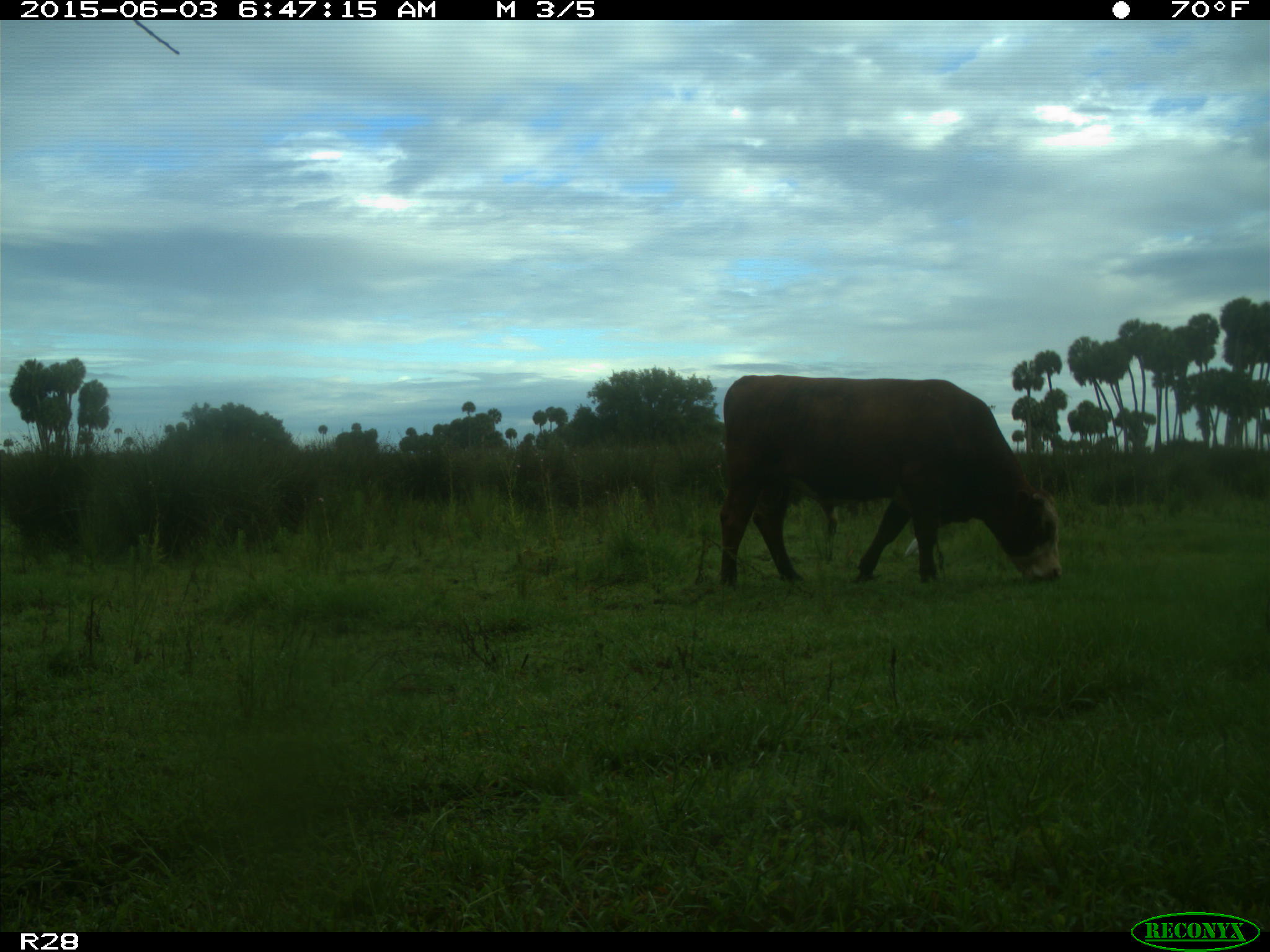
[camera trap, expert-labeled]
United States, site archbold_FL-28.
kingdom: Animalia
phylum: Chordata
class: Mammalia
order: Artiodactyla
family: Bovidae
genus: Bos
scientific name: Bos taurus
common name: domestic cow